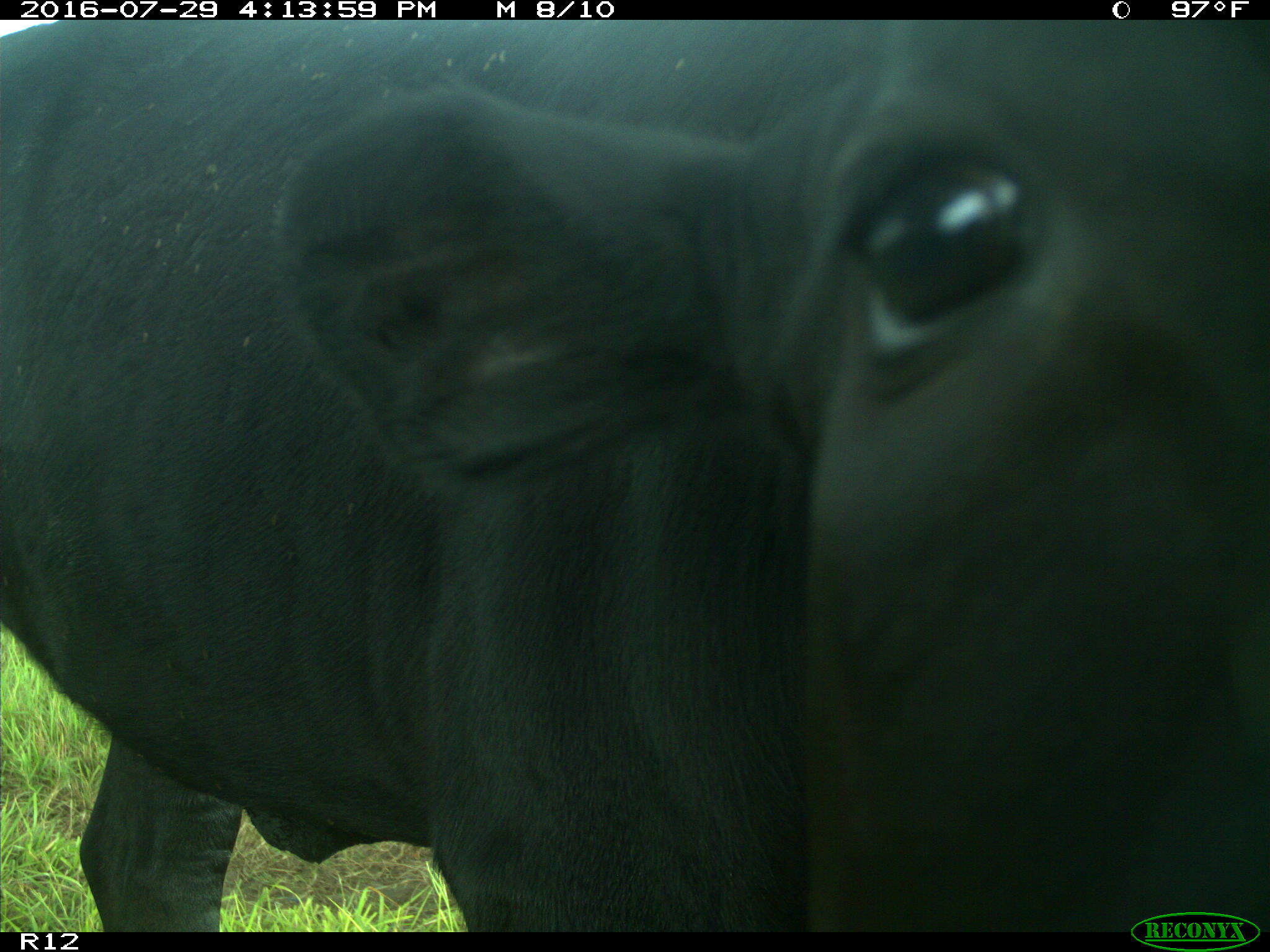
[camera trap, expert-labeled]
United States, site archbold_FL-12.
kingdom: Animalia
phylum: Chordata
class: Mammalia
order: Artiodactyla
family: Bovidae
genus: Bos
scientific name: Bos taurus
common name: domestic cow